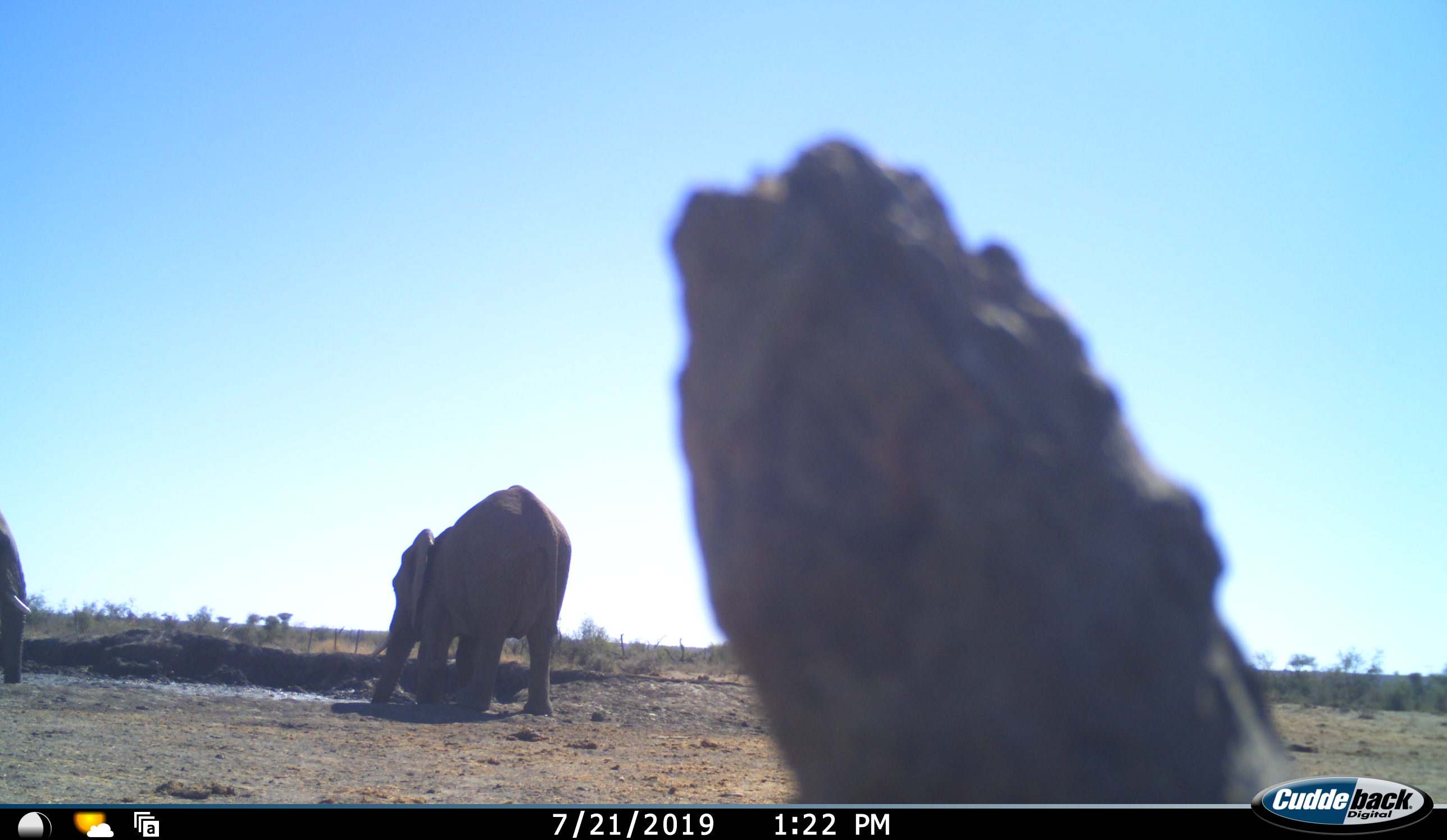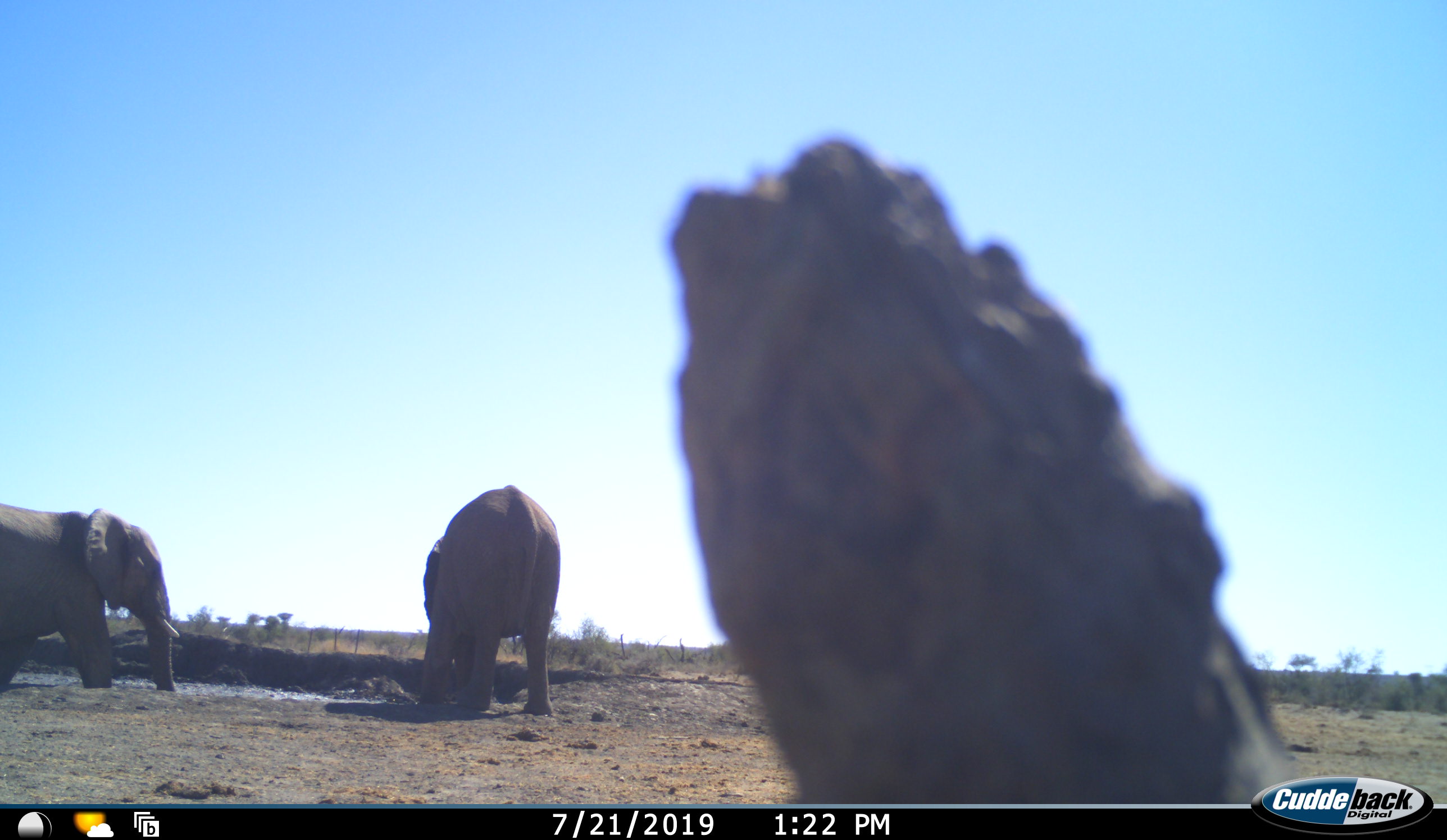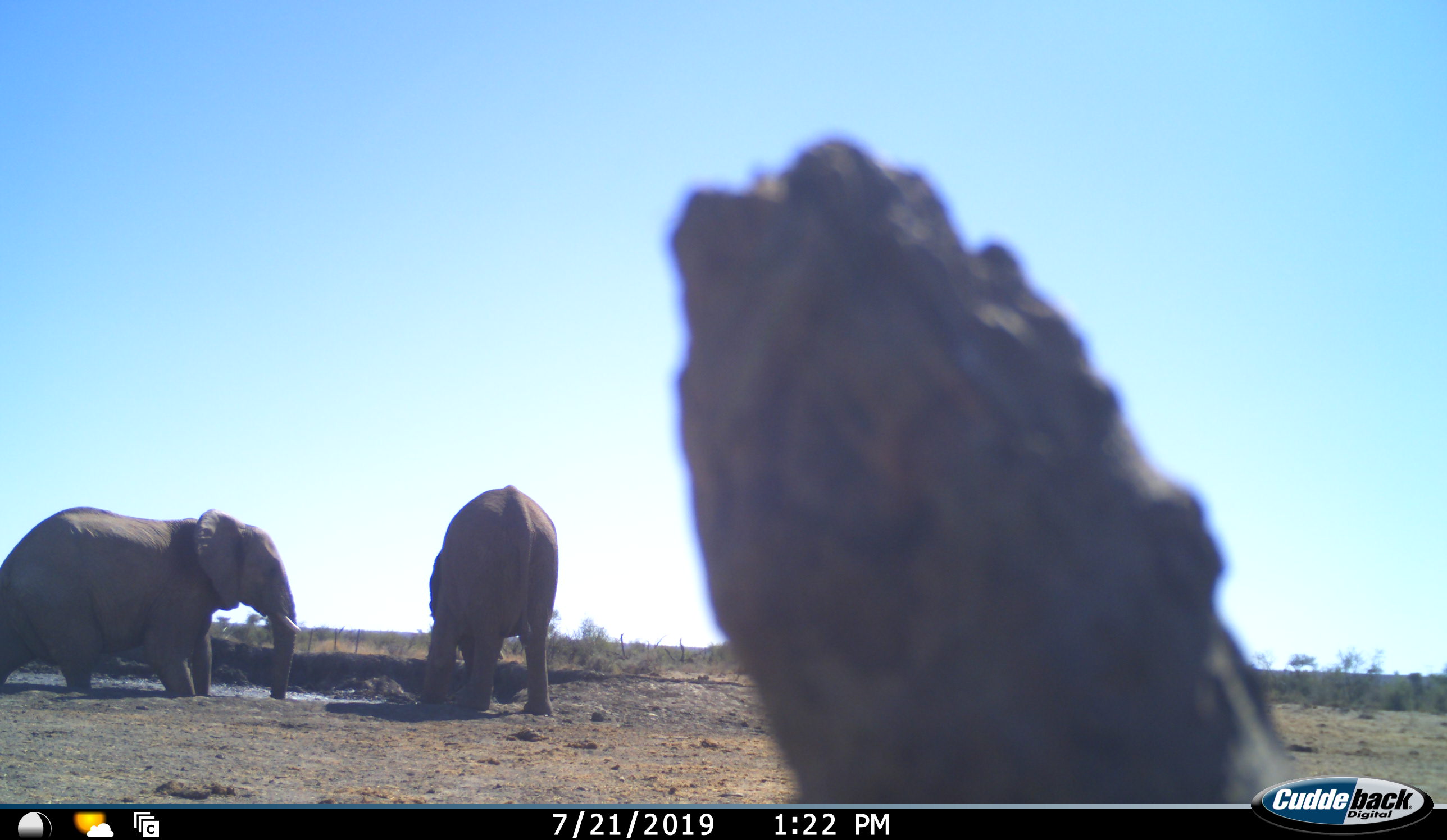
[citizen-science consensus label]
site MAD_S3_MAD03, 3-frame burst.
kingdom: Animalia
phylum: Chordata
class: Mammalia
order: Proboscidea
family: Elephantidae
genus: Loxodonta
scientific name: Loxodonta africana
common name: african bush elephant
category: elephant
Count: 2.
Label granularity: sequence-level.